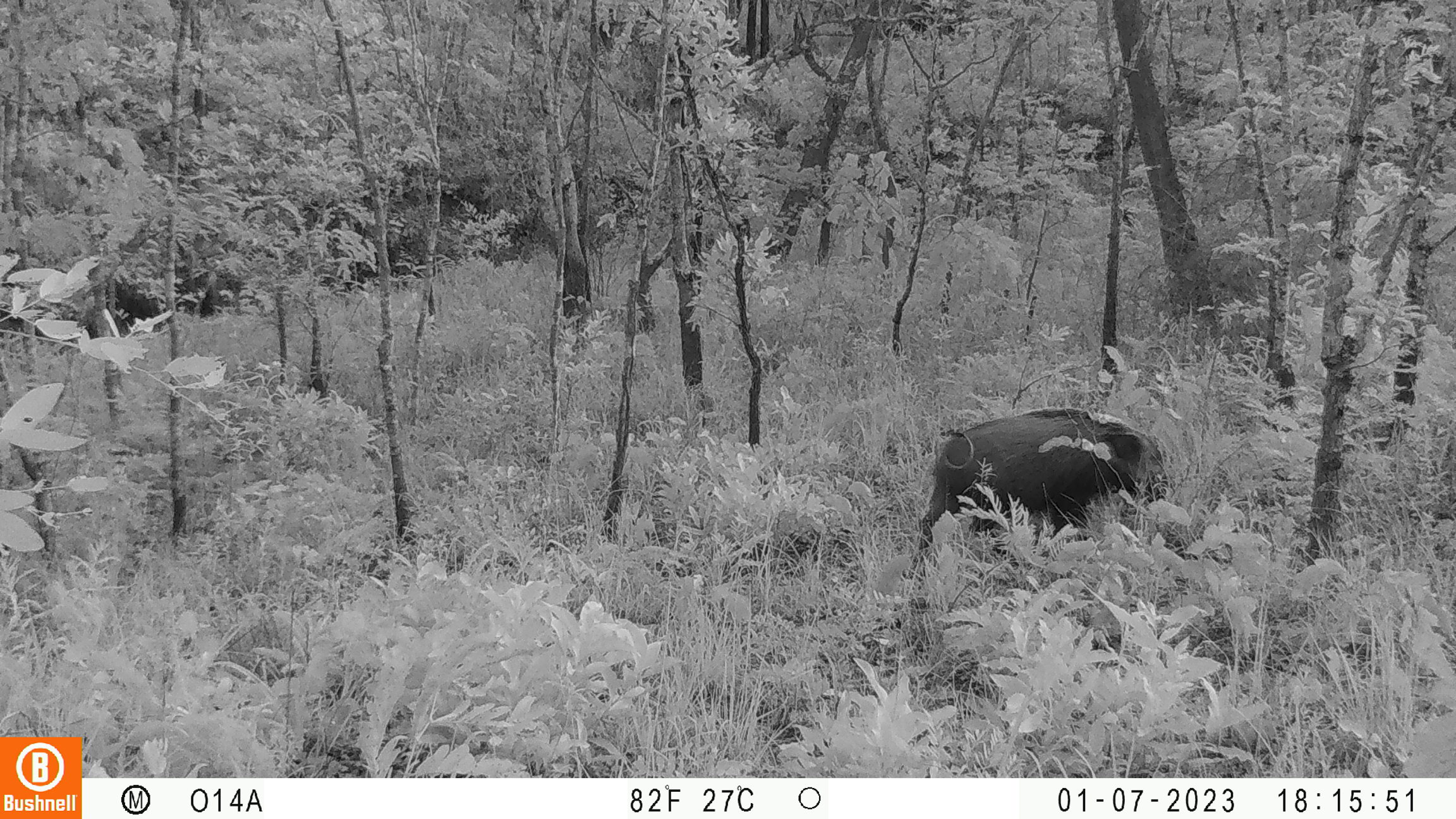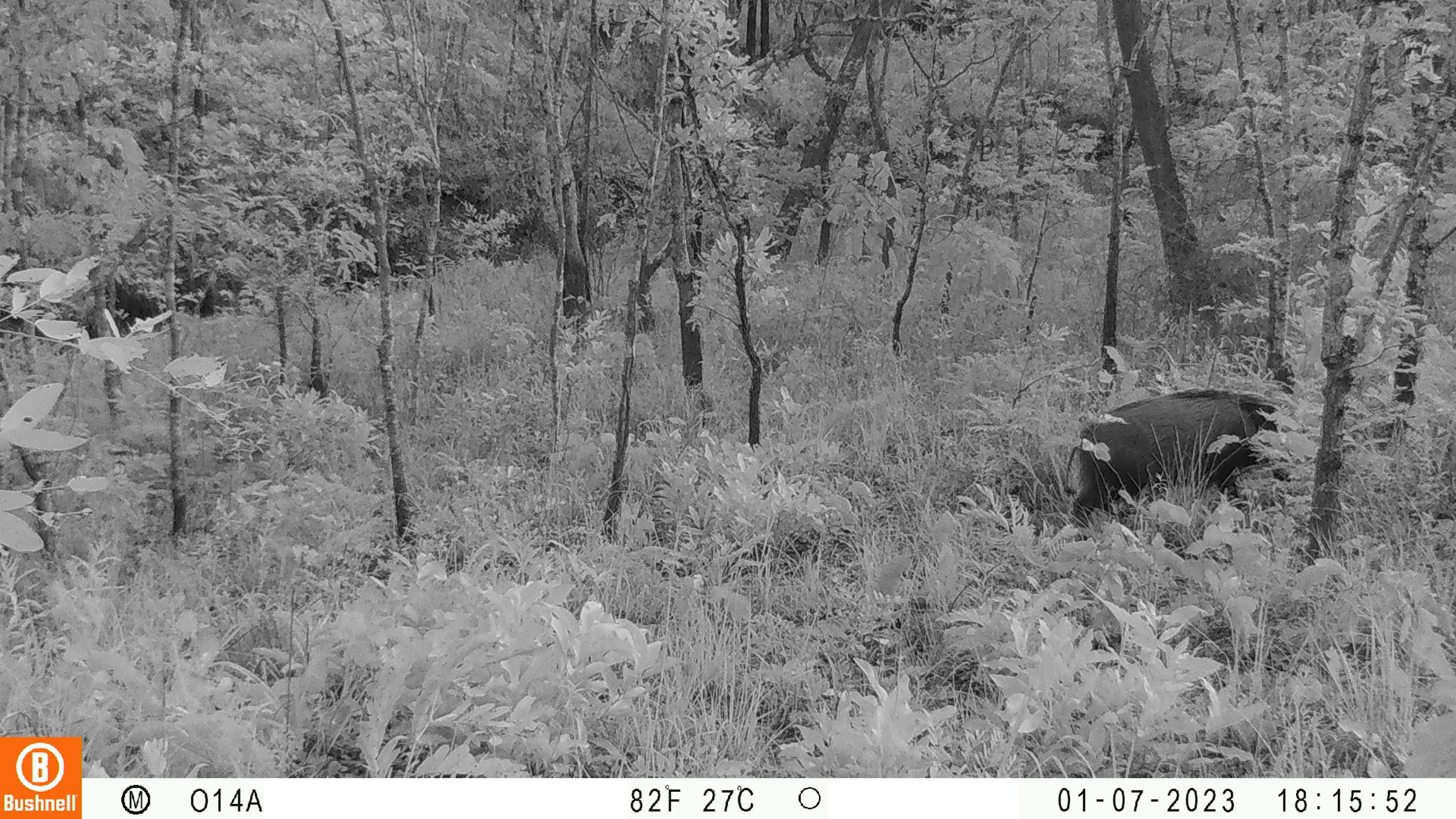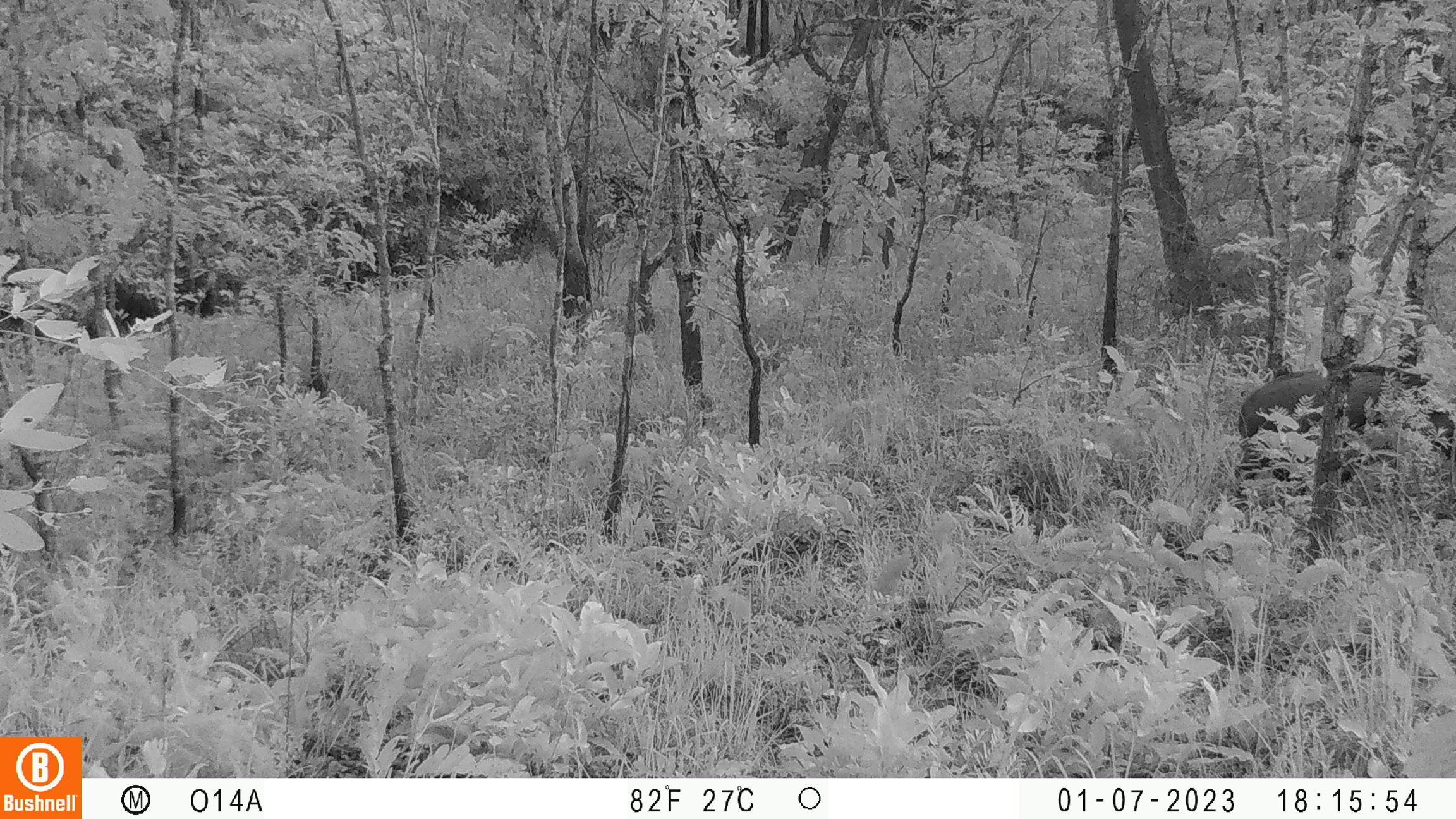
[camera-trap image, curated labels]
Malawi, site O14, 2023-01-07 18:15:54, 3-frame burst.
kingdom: Animalia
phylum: Chordata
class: Mammalia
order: Artiodactyla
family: Suidae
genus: Potamochoerus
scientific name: Potamochoerus larvatus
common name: bushpig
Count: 1.